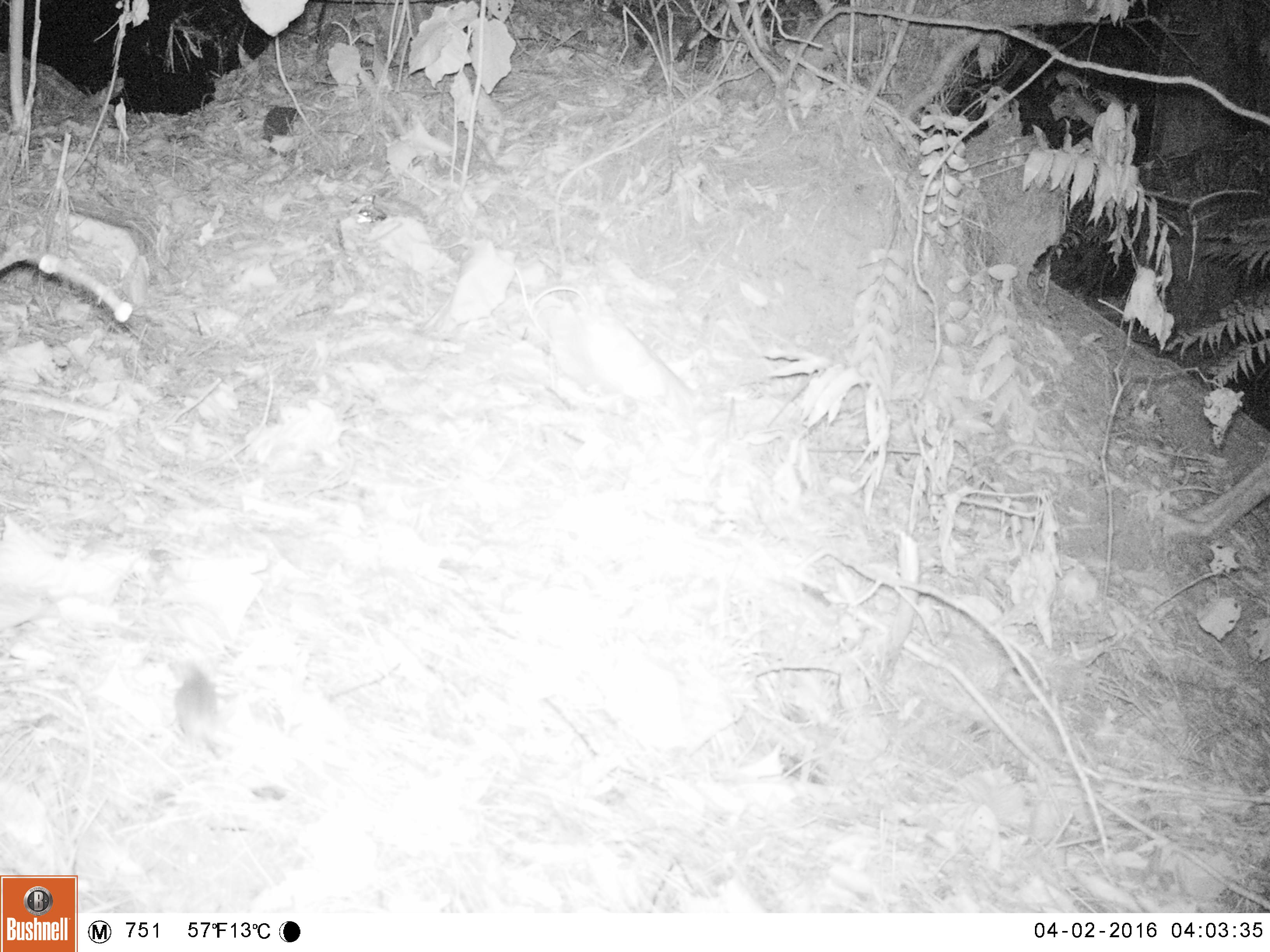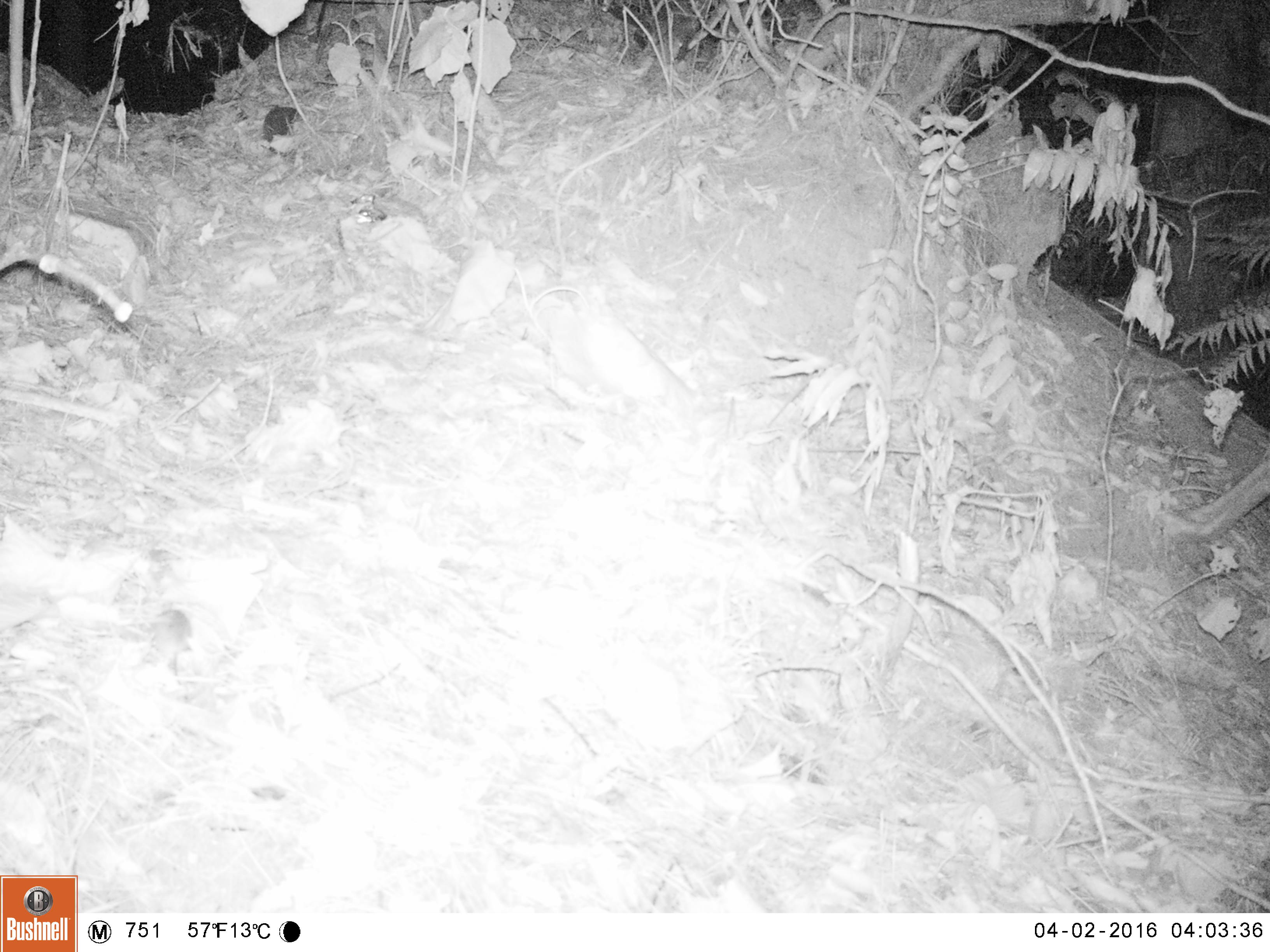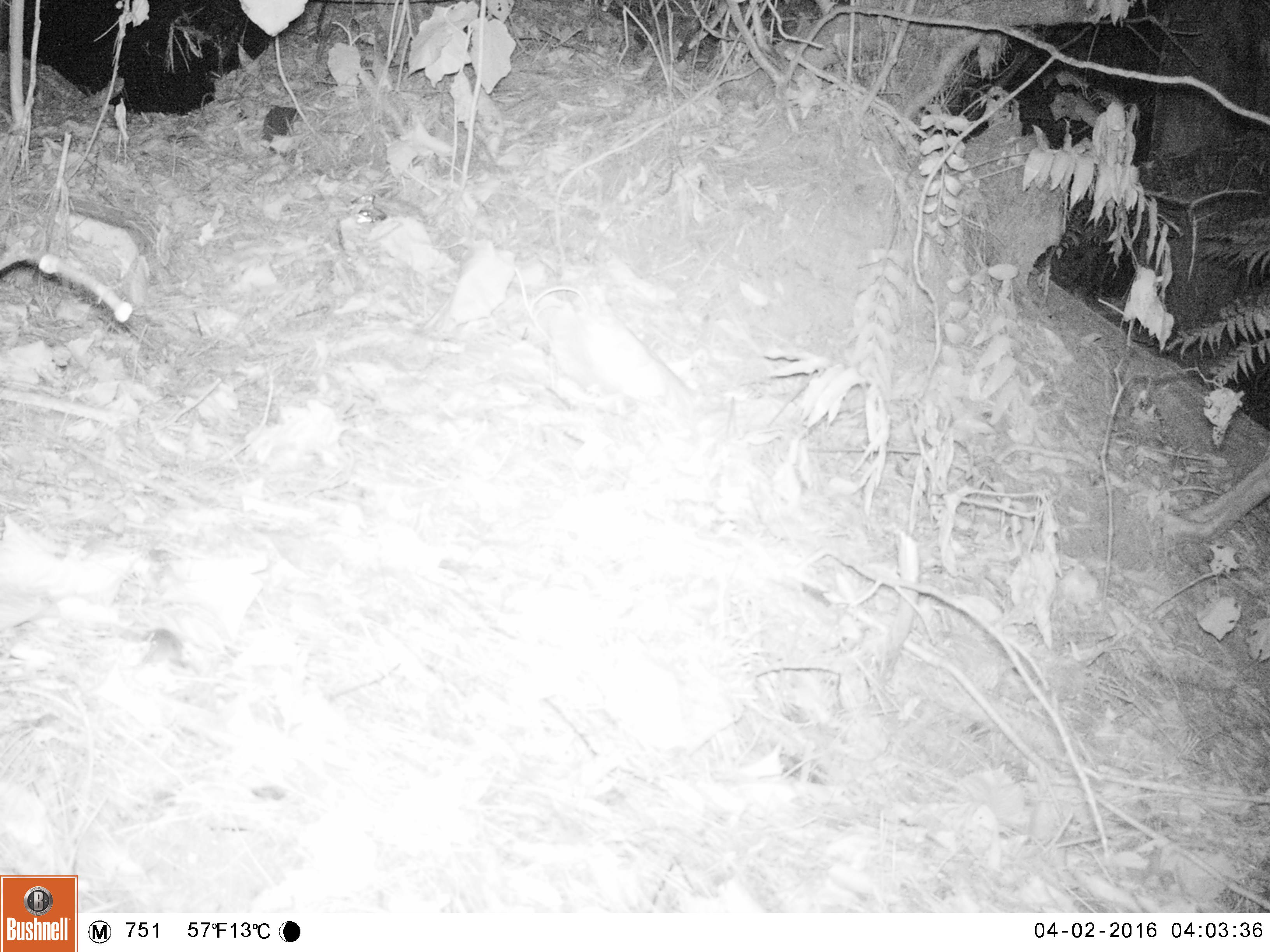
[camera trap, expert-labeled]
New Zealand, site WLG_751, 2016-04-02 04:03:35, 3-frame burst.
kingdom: Animalia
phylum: Chordata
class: Mammalia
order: Rodentia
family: Muridae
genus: Mus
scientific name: Mus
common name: mouse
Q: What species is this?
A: Mouse (Mus).